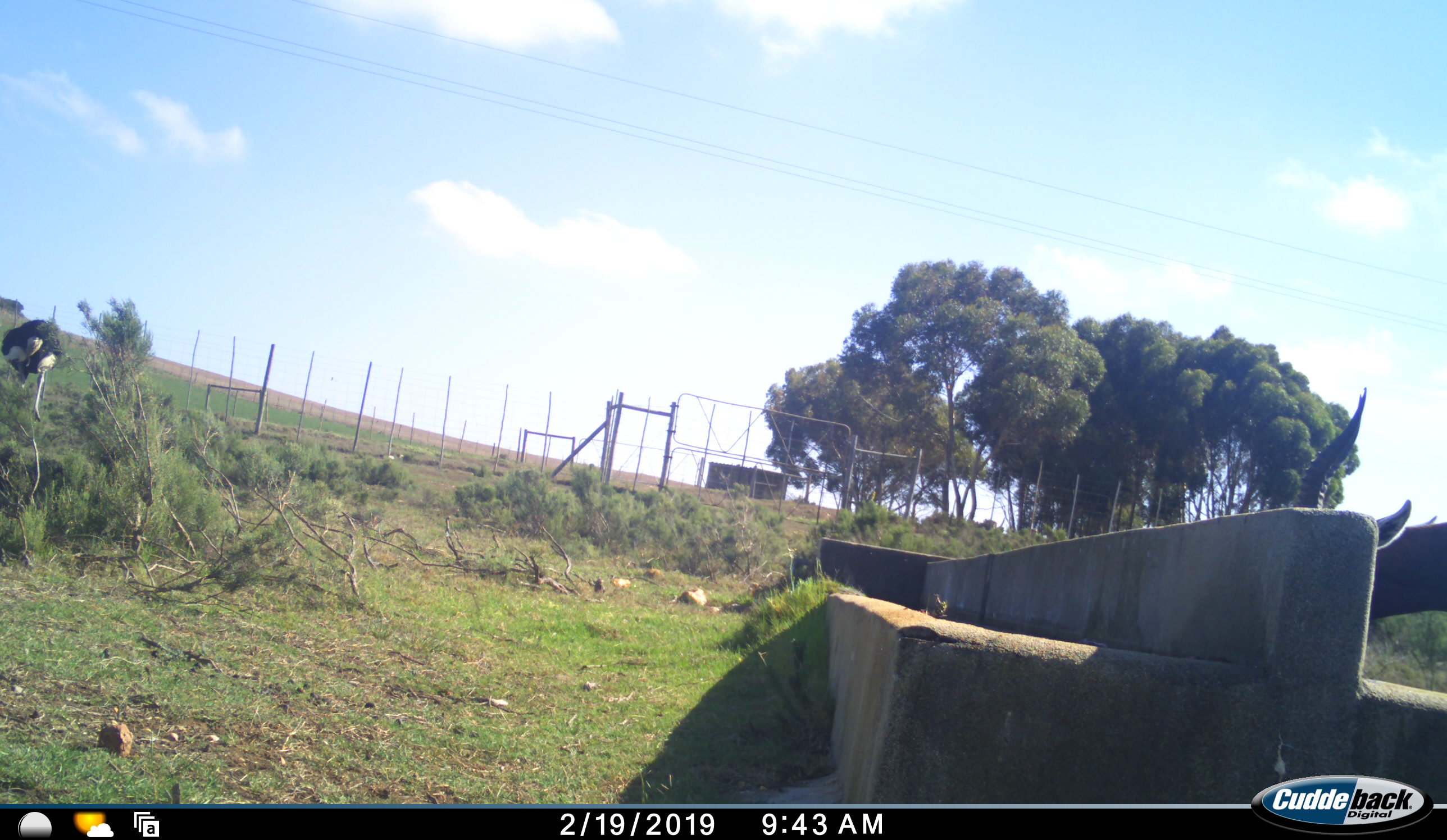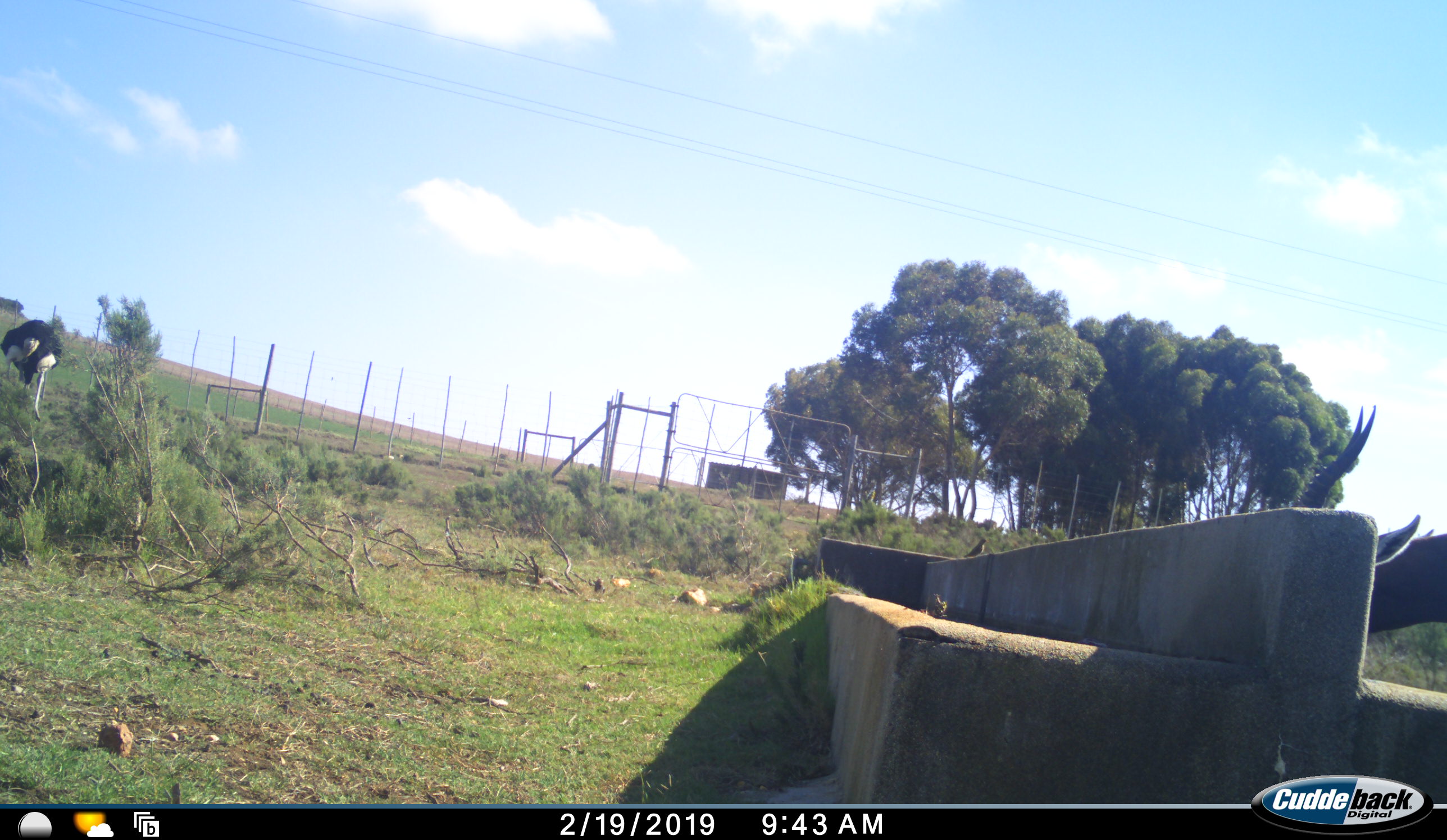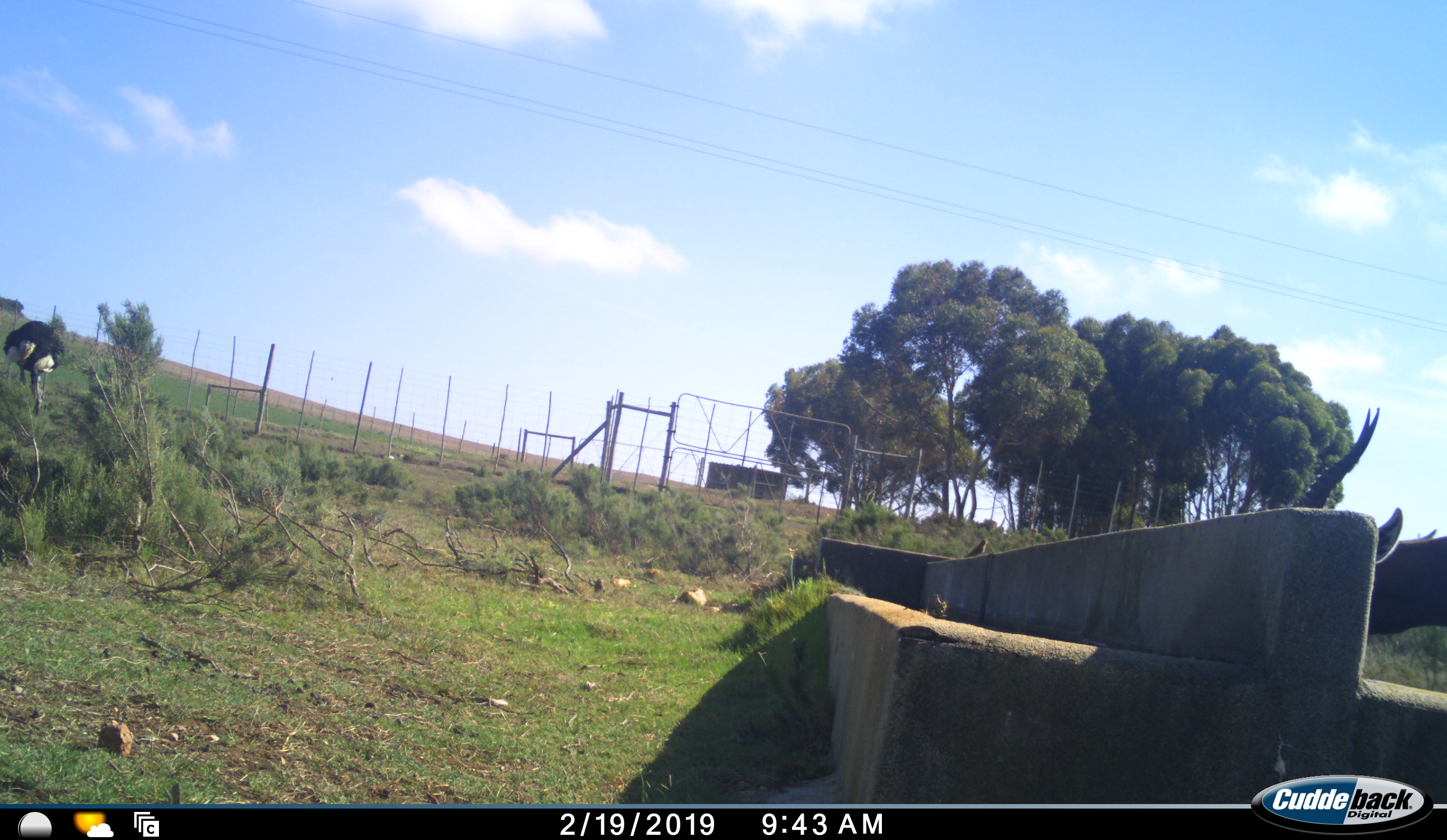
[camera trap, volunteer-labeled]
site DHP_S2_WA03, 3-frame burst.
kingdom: Animalia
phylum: Chordata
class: Aves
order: Struthioniformes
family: Struthionidae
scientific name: Struthionidae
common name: ostrich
Ostrich (Struthionidae), count 1. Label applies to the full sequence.